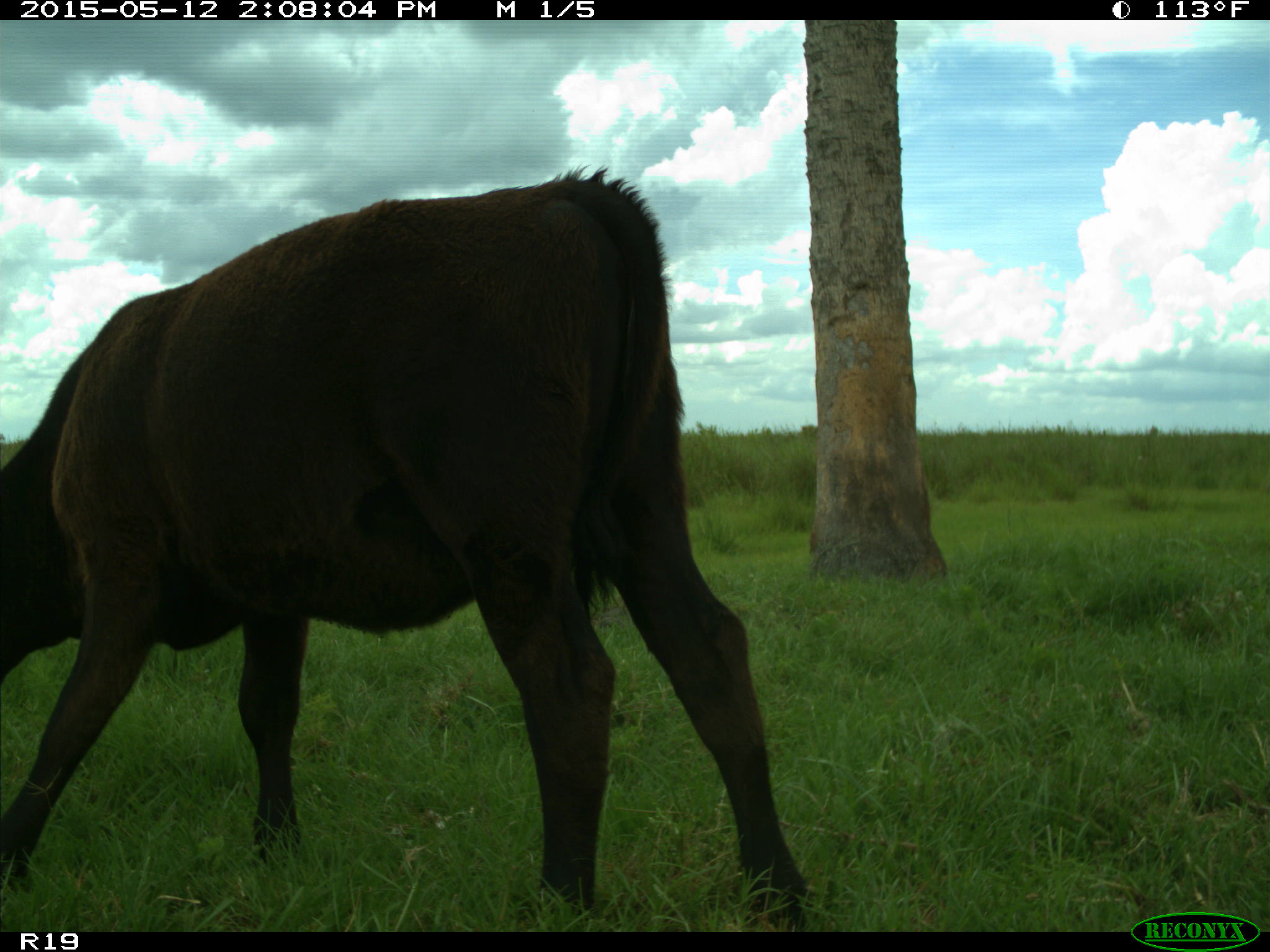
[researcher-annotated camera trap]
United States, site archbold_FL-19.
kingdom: Animalia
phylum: Chordata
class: Mammalia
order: Artiodactyla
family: Bovidae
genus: Bos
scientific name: Bos taurus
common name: domestic cow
Bos taurus (domestic cow).